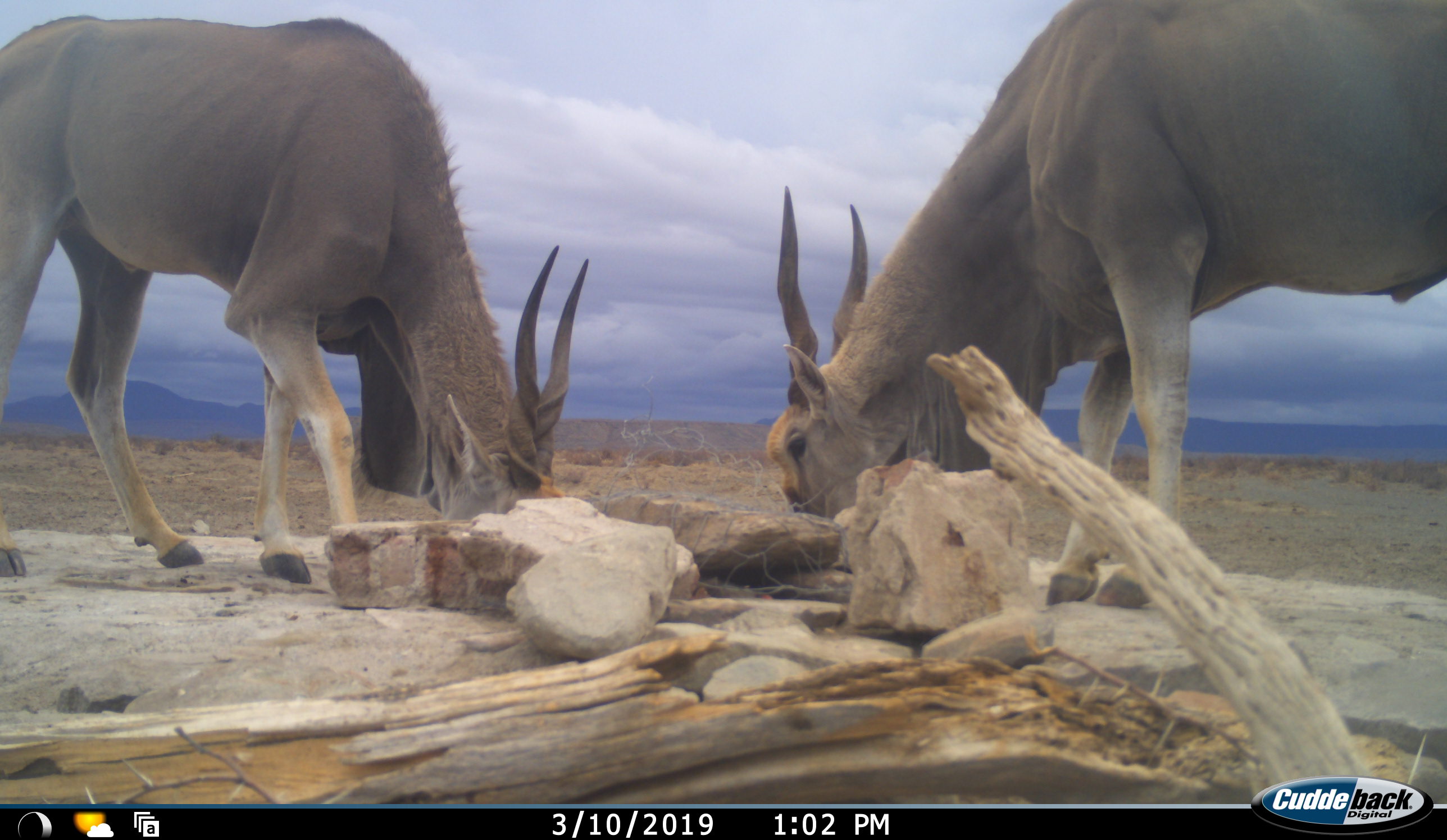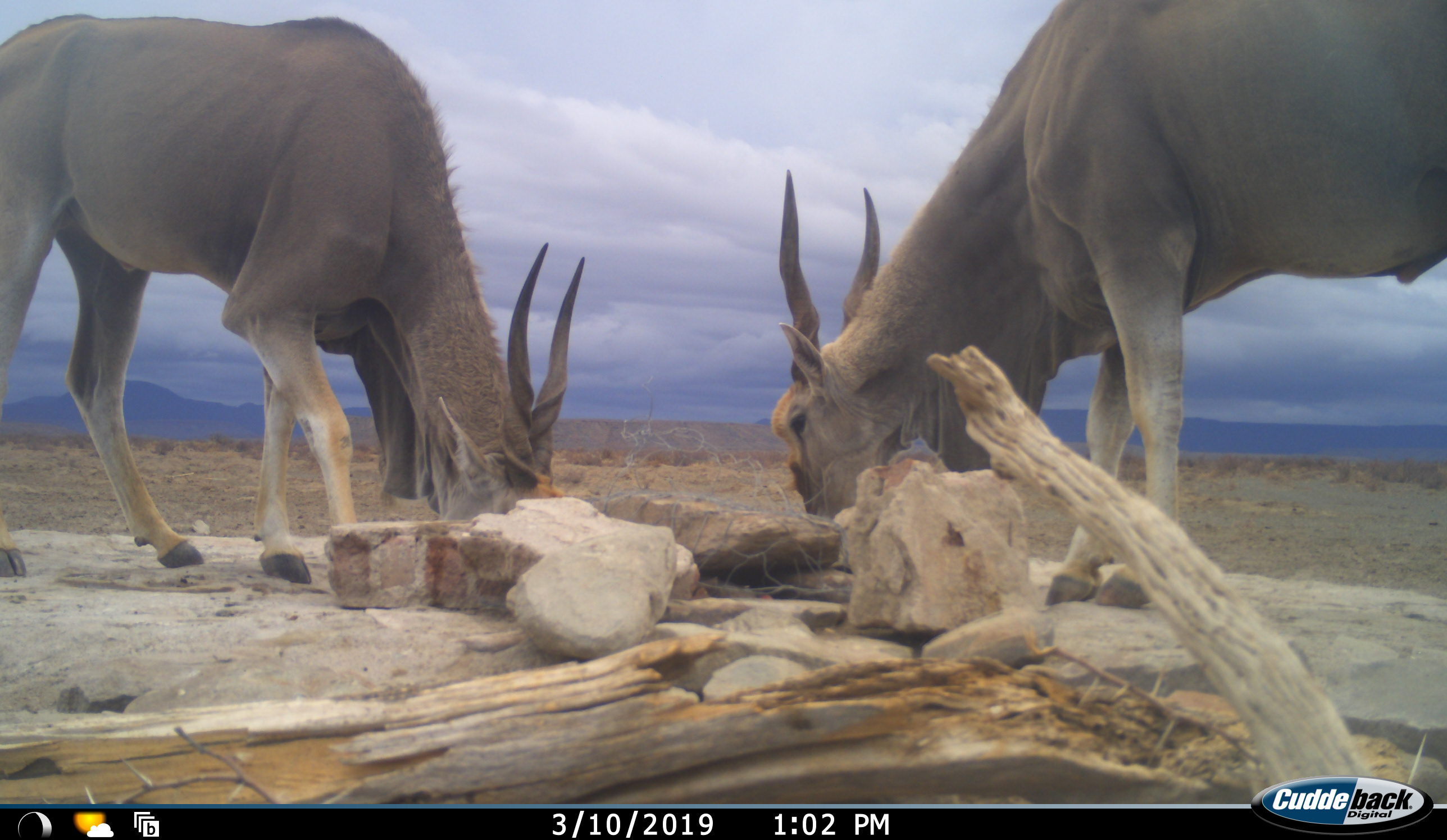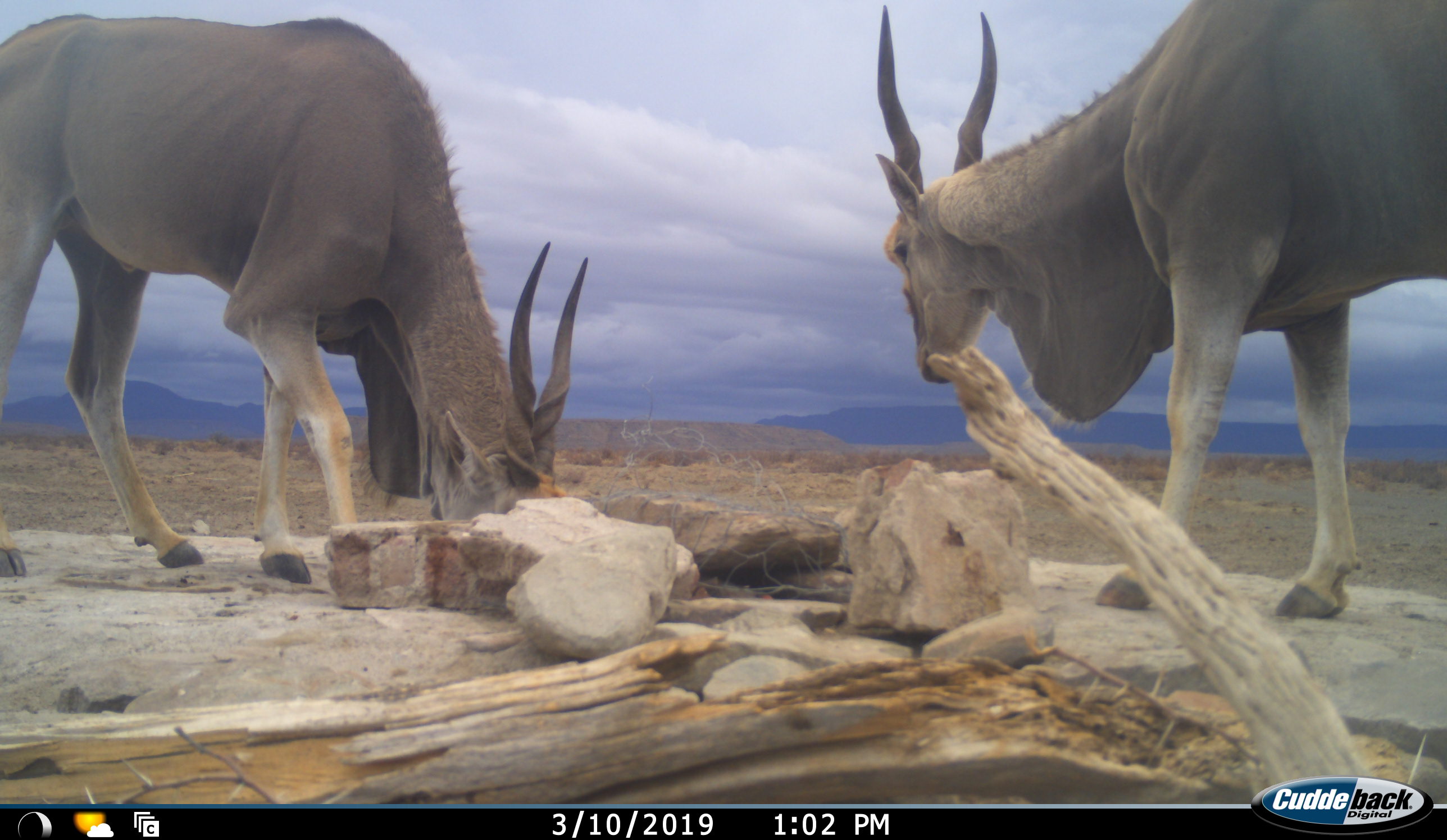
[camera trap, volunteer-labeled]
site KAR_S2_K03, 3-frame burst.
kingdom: Animalia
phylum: Chordata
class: Mammalia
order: Artiodactyla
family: Bovidae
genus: Tragelaphus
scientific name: Tragelaphus oryx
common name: eland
Eland (Tragelaphus oryx), count 2. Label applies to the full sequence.